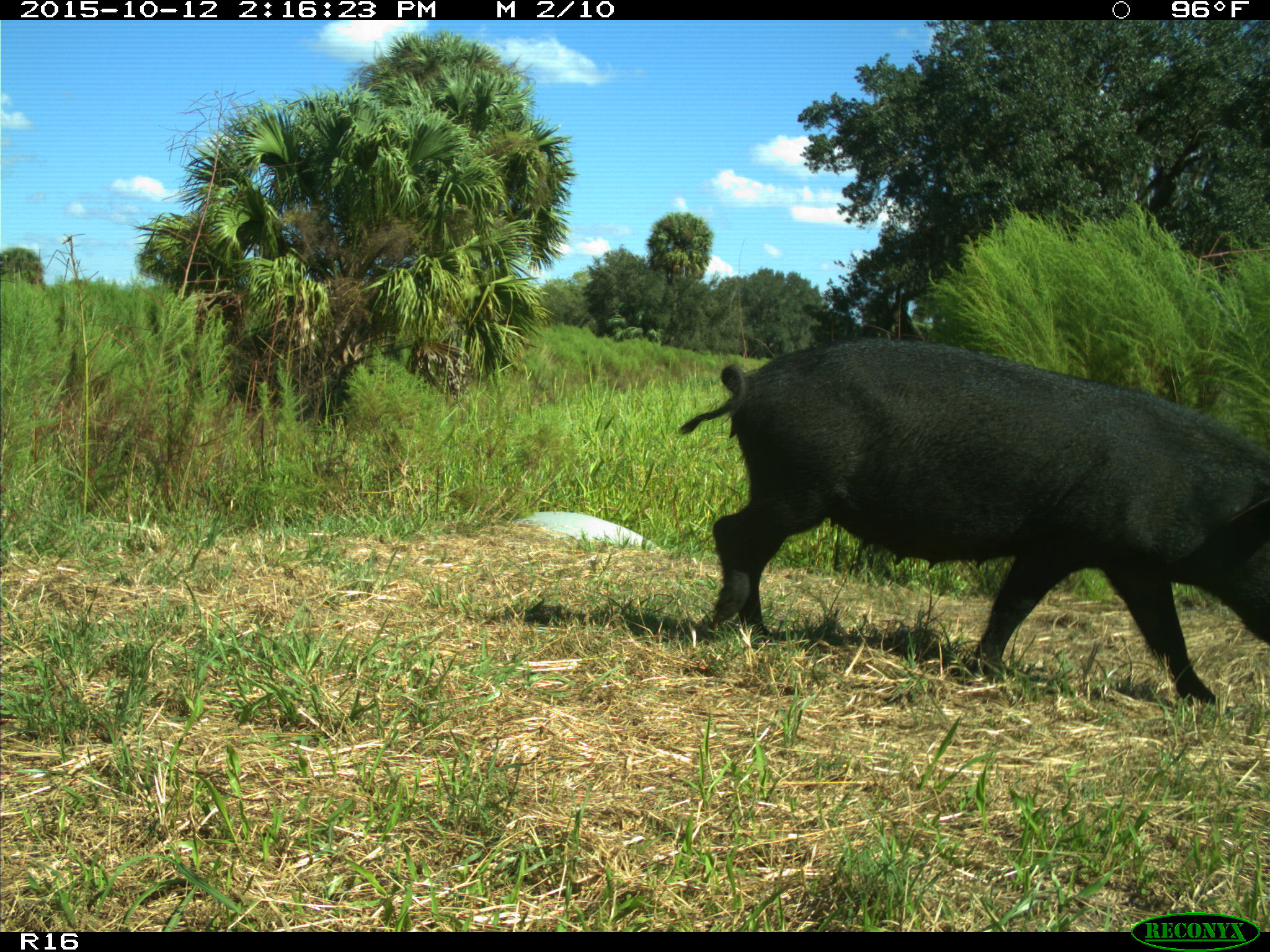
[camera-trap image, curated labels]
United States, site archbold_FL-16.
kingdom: Animalia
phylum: Chordata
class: Mammalia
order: Artiodactyla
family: Suidae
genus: Sus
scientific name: Sus scrofa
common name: wild boar